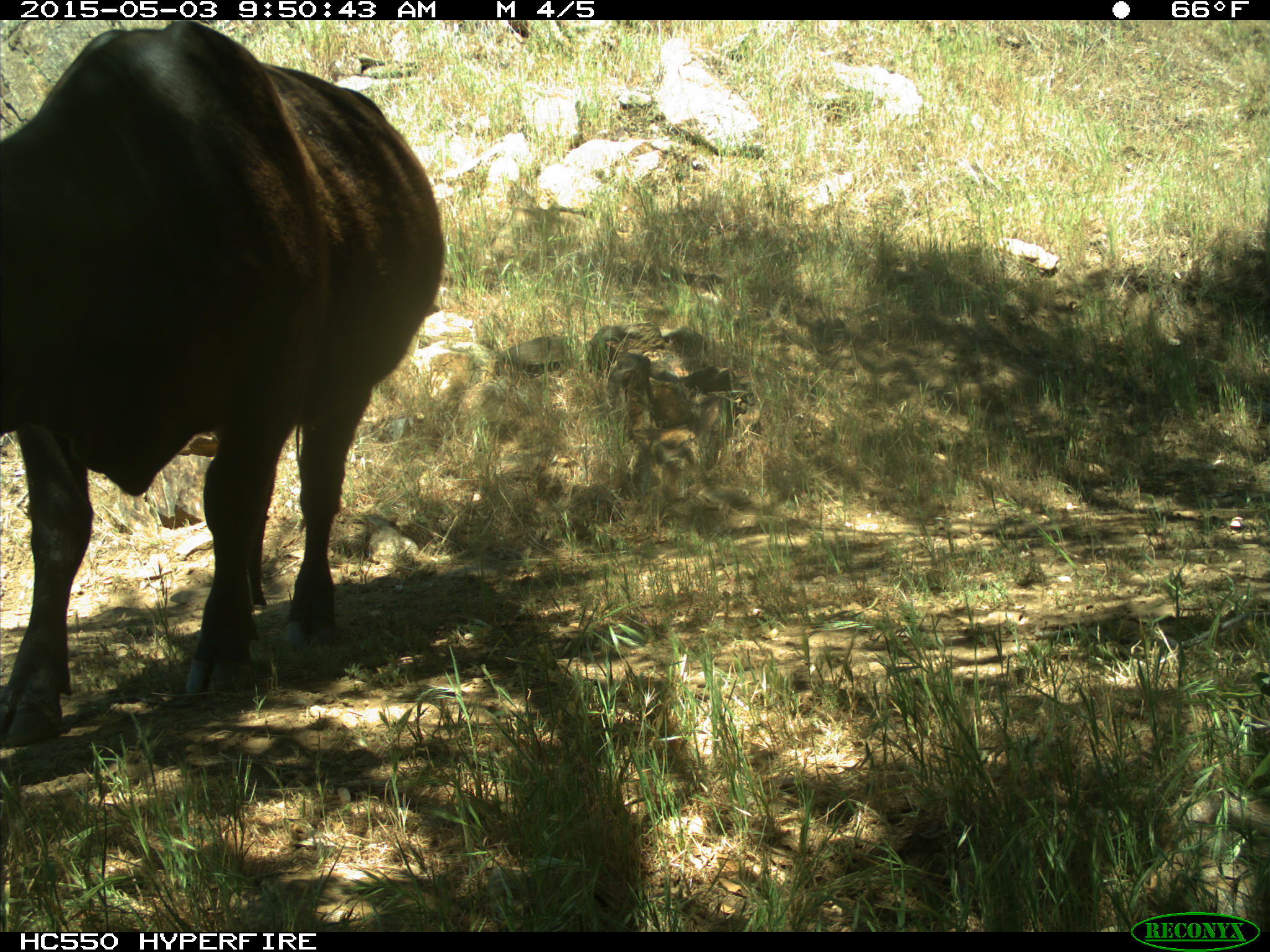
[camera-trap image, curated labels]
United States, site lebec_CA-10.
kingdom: Animalia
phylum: Chordata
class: Mammalia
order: Artiodactyla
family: Bovidae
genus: Bos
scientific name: Bos taurus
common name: domestic cow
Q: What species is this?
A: Bos taurus (domestic cow).